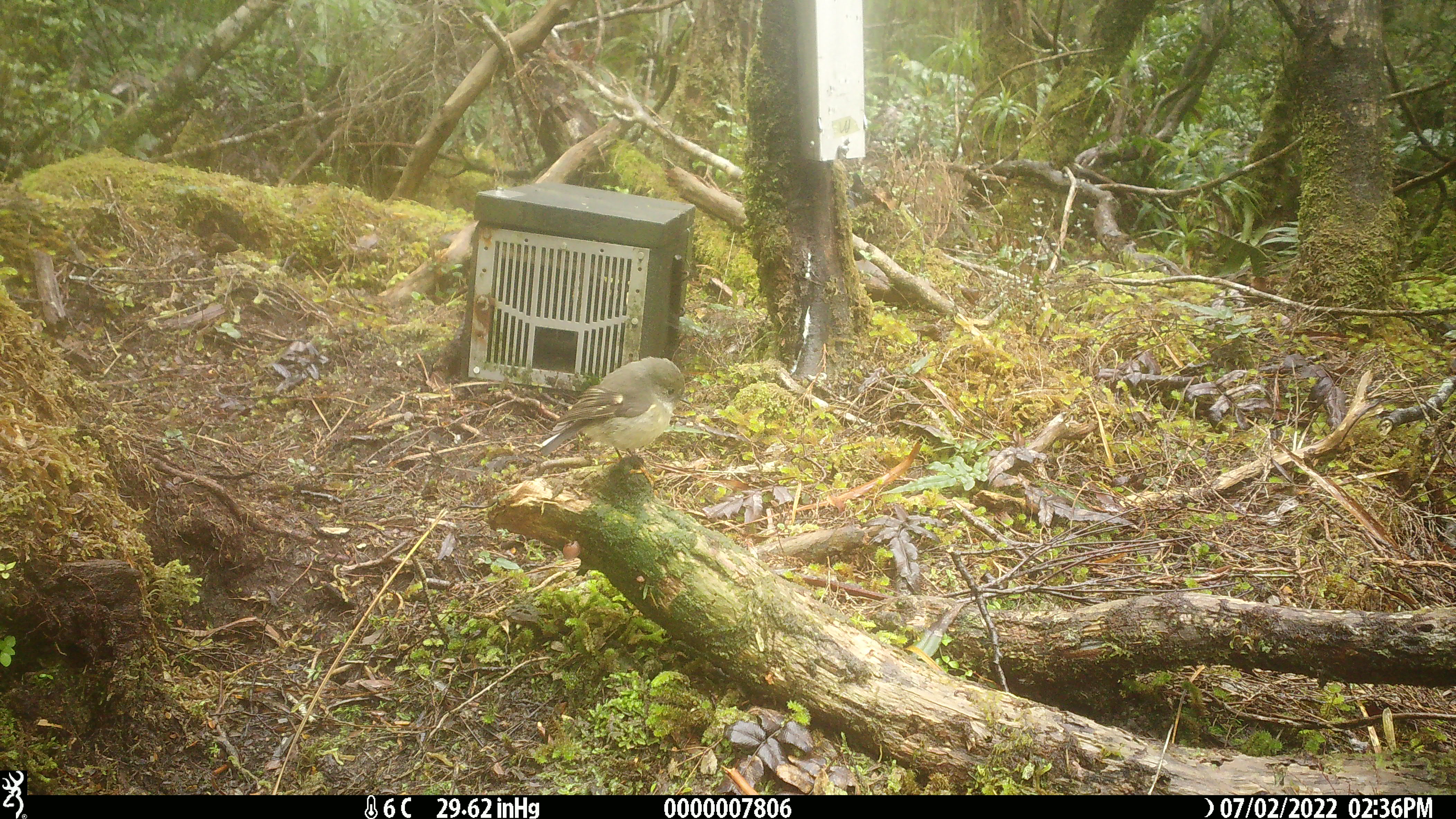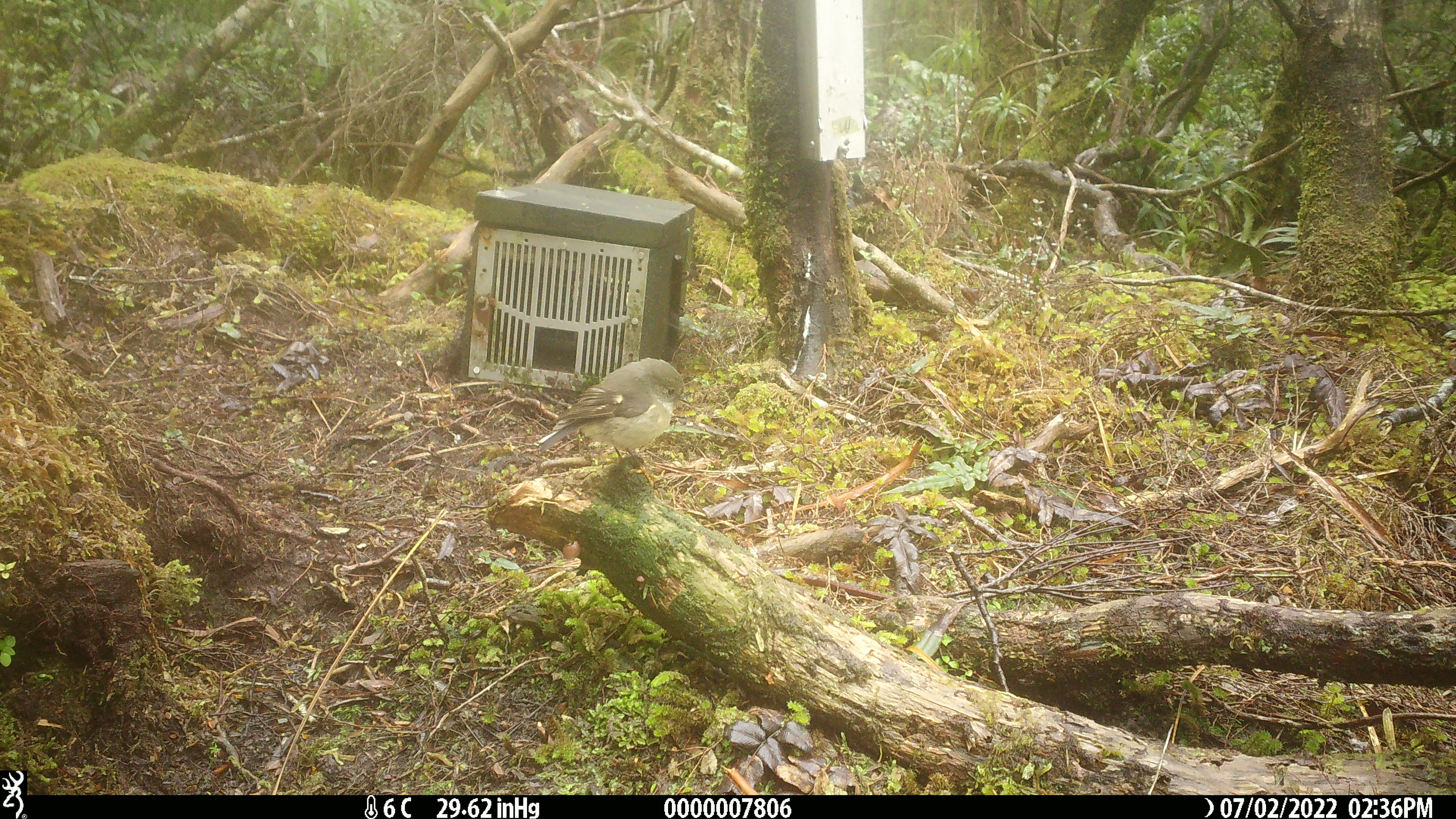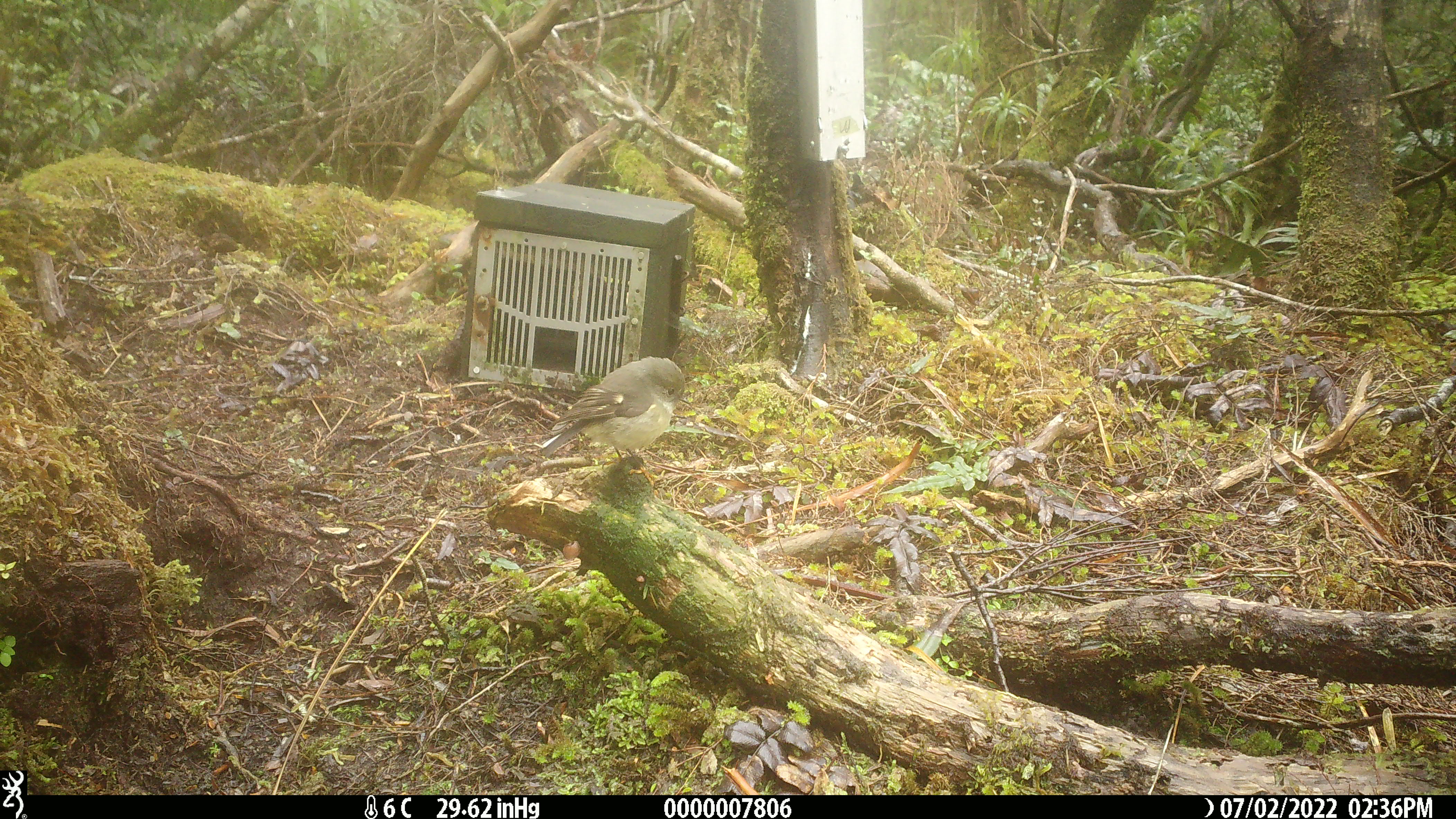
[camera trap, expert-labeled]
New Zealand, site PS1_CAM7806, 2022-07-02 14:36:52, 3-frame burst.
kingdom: Animalia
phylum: Chordata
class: Aves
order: Passeriformes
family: Petroicidae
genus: Petroica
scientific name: Petroica macrocephala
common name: tomtit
Tomtit (Petroica macrocephala).